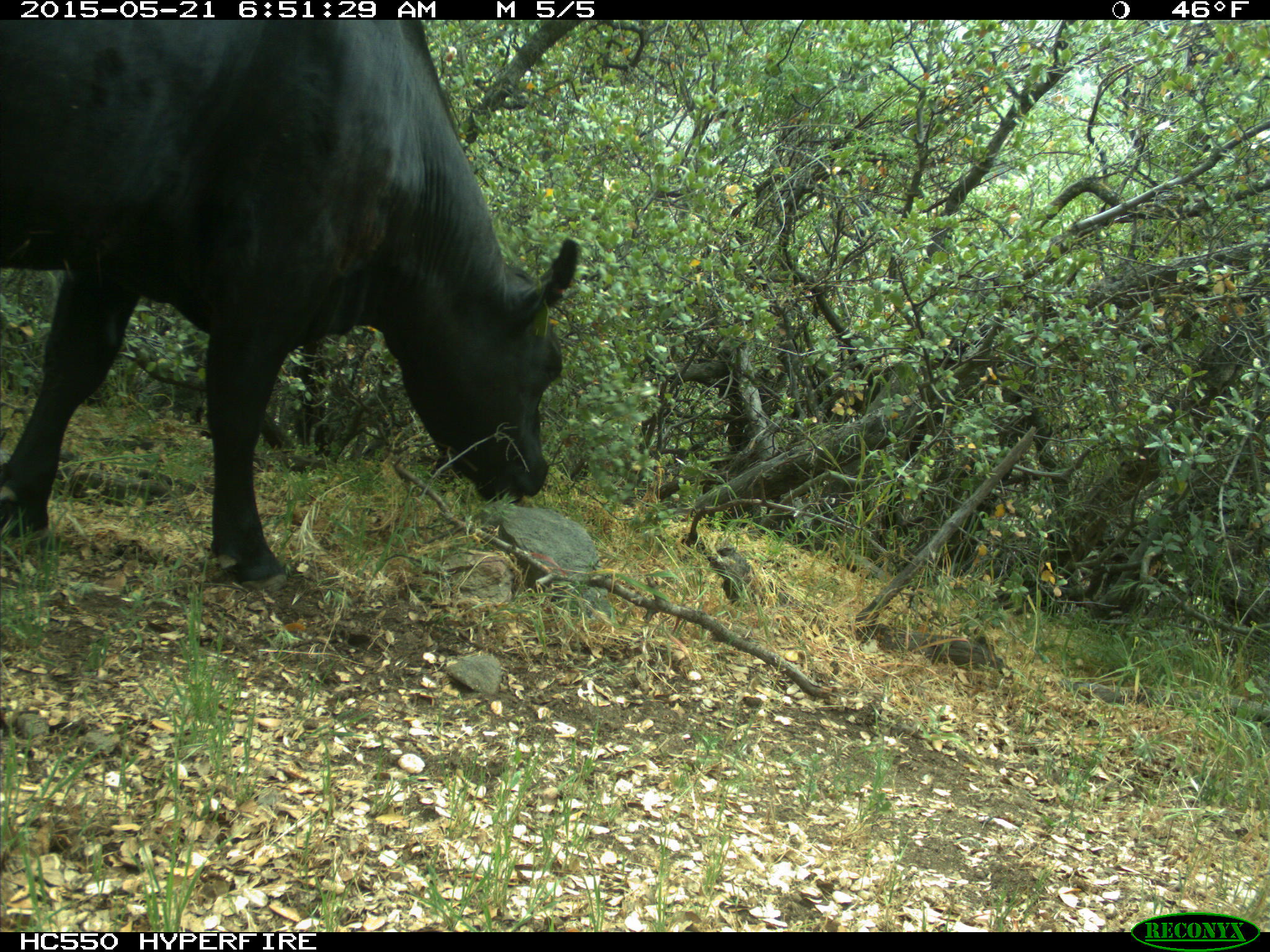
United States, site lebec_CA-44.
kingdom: Animalia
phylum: Chordata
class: Mammalia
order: Artiodactyla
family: Bovidae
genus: Bos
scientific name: Bos taurus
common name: domestic cow